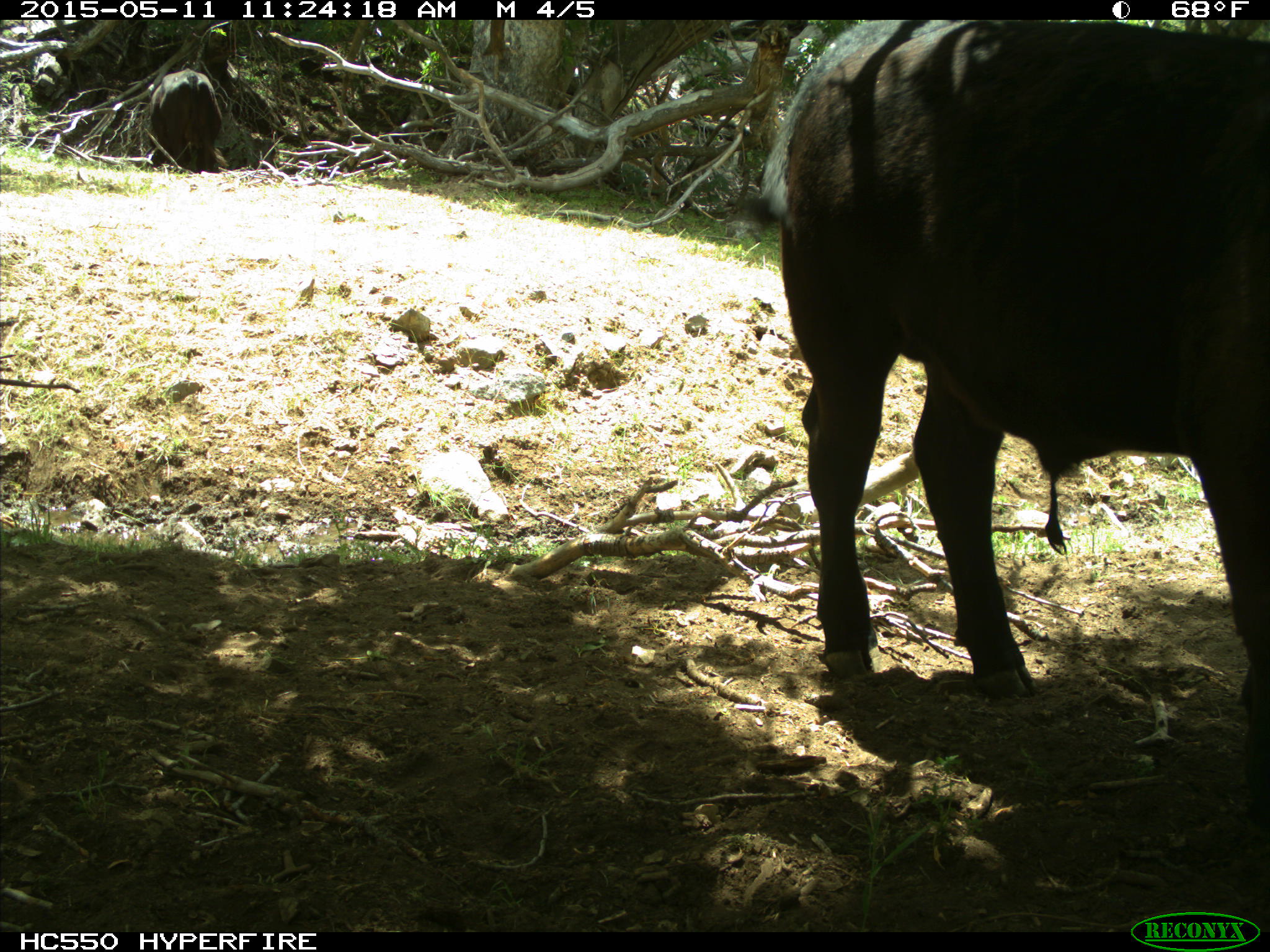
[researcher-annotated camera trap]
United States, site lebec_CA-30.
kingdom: Animalia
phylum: Chordata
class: Mammalia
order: Artiodactyla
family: Bovidae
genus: Bos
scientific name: Bos taurus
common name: domestic cow